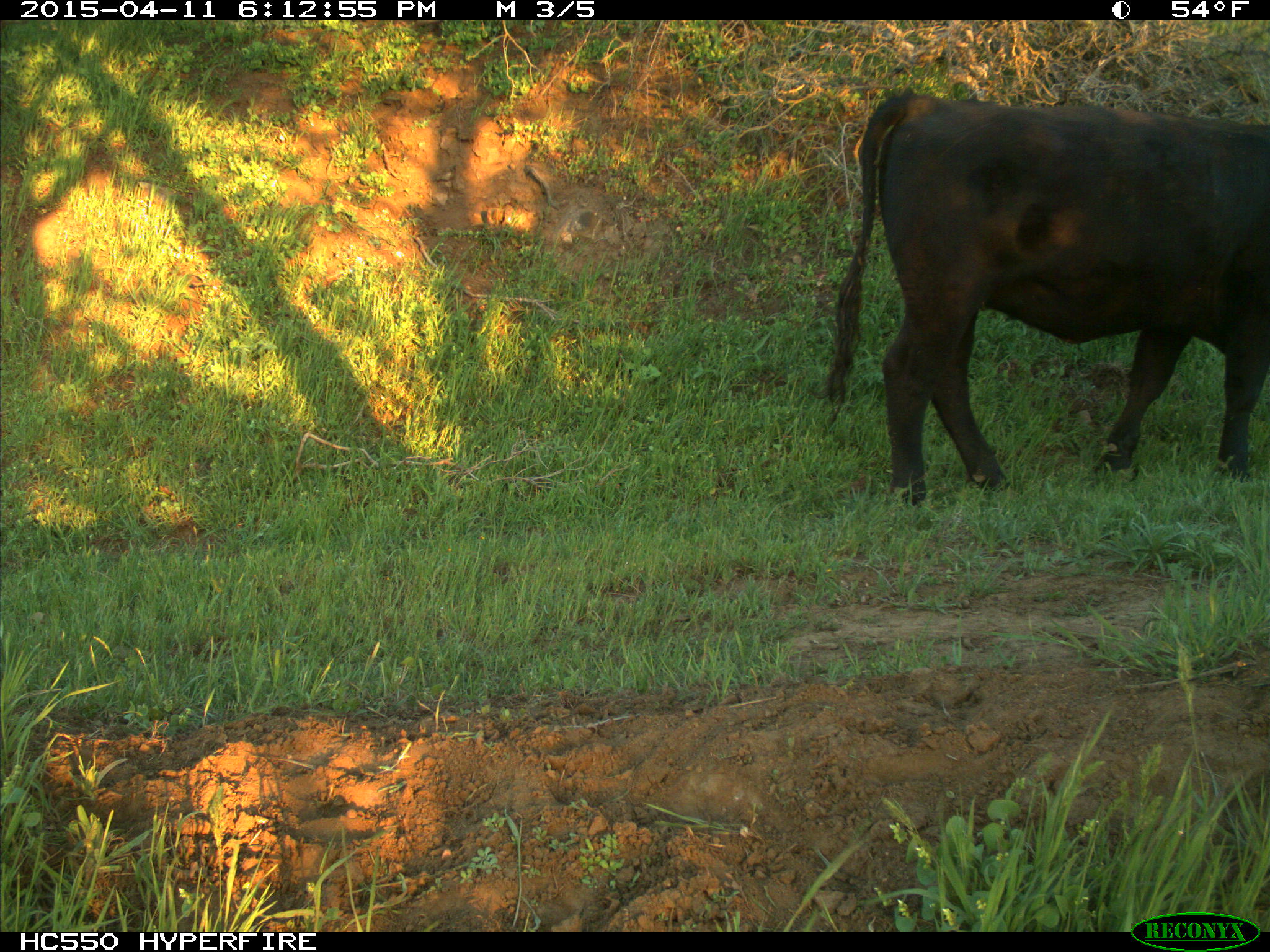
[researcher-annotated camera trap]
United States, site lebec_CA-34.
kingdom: Animalia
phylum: Chordata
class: Mammalia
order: Artiodactyla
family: Bovidae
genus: Bos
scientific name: Bos taurus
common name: domestic cow